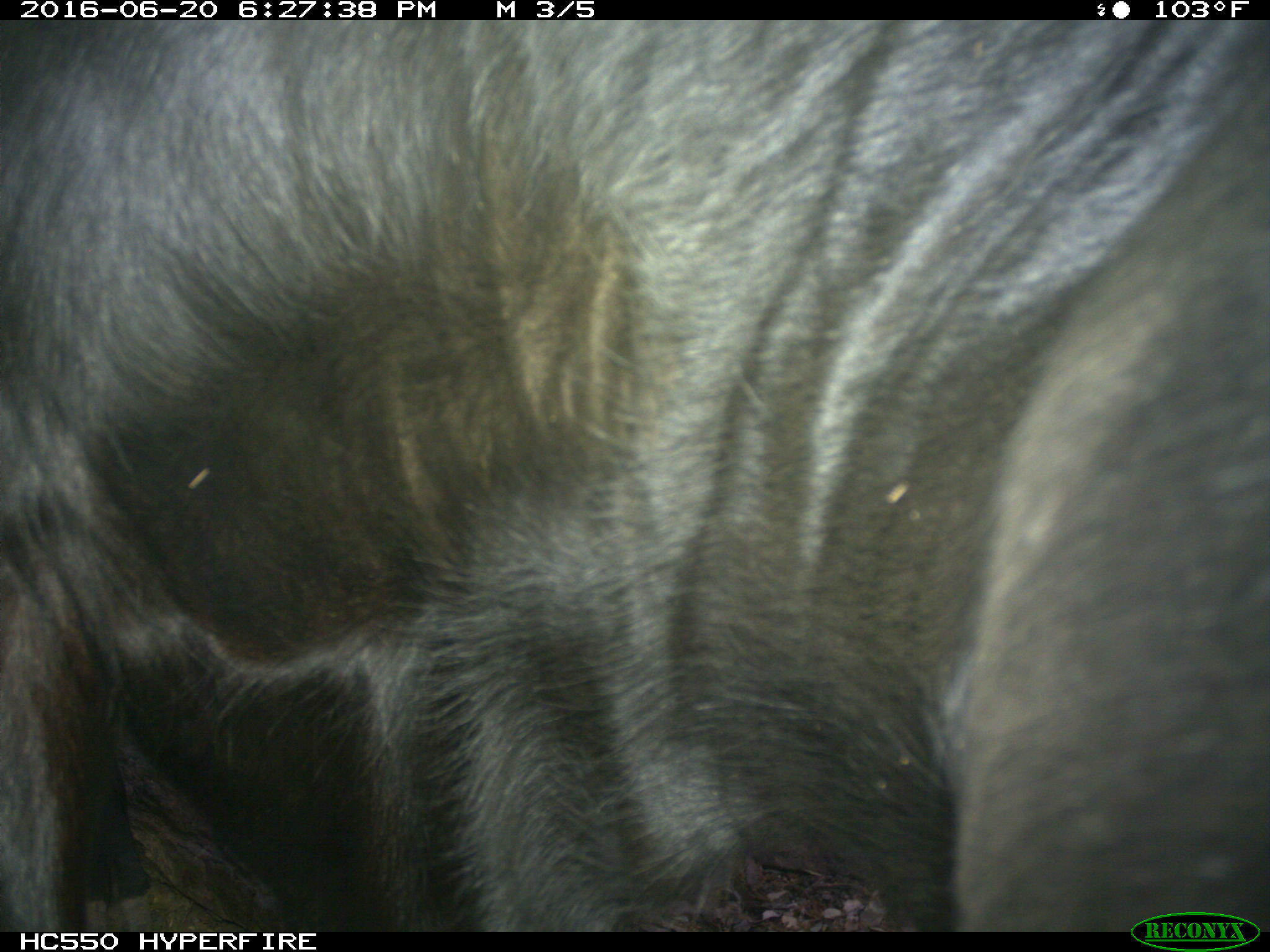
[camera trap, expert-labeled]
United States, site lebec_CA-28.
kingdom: Animalia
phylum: Chordata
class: Mammalia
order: Artiodactyla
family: Bovidae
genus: Bos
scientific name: Bos taurus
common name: domestic cow